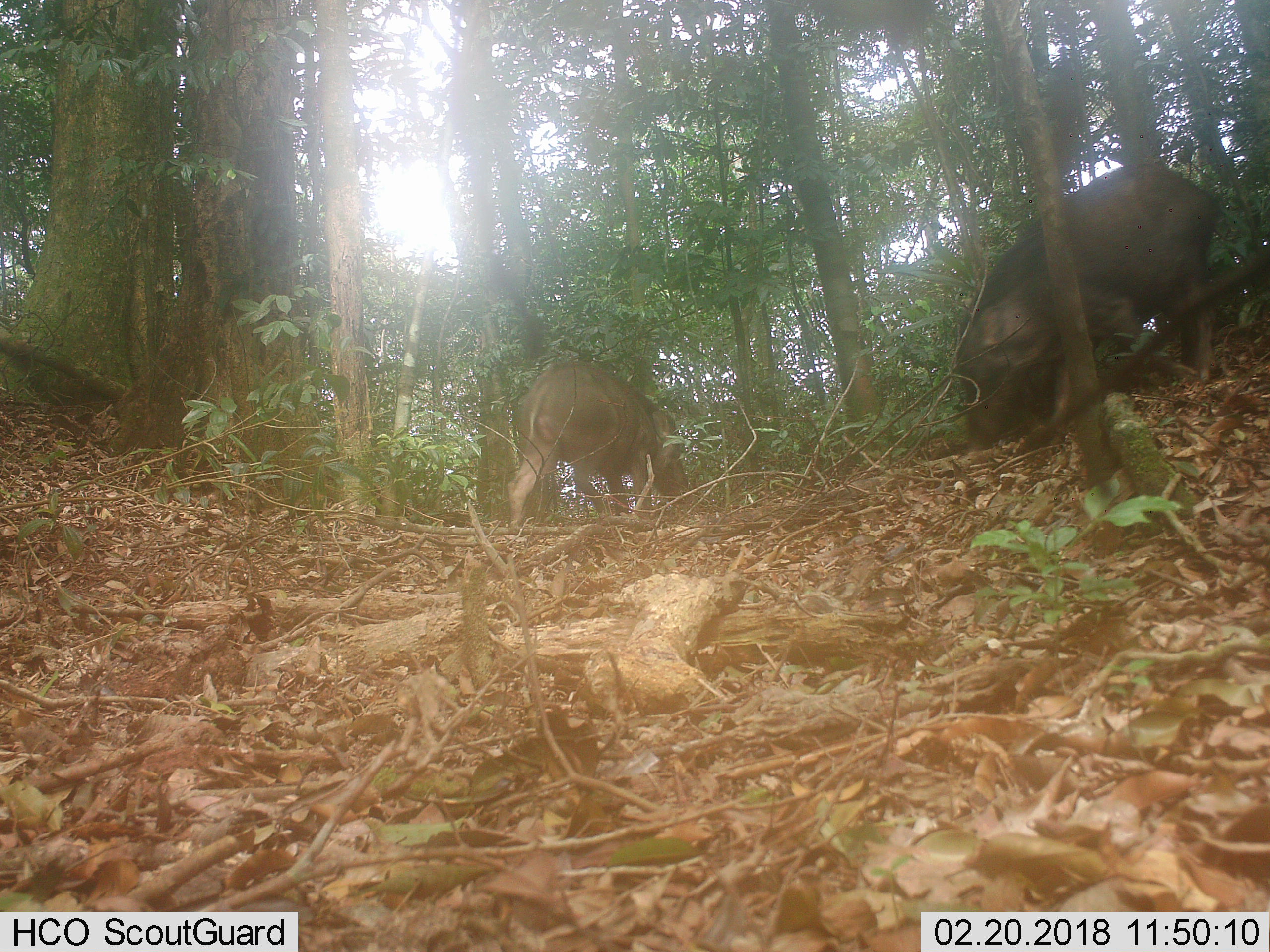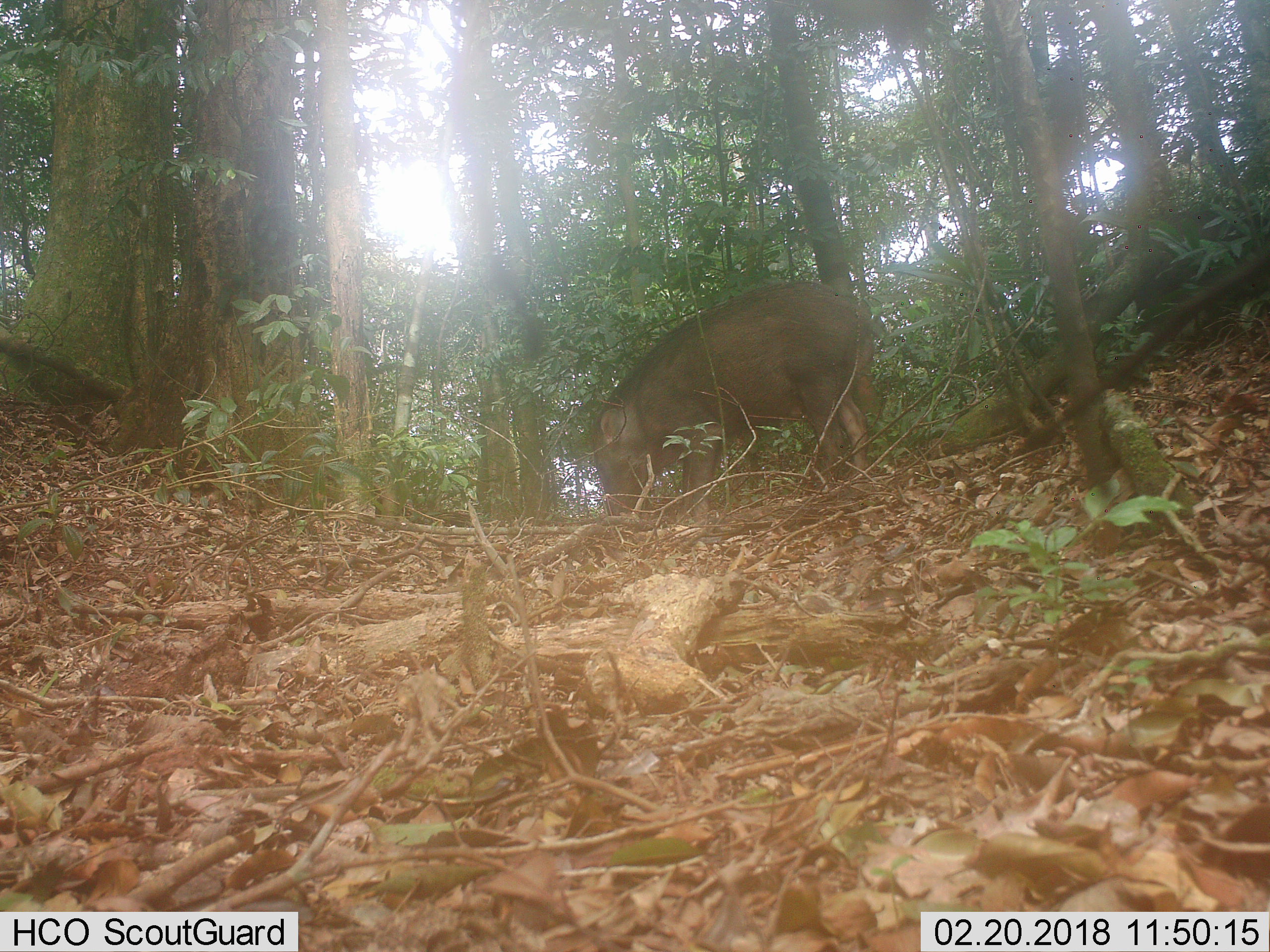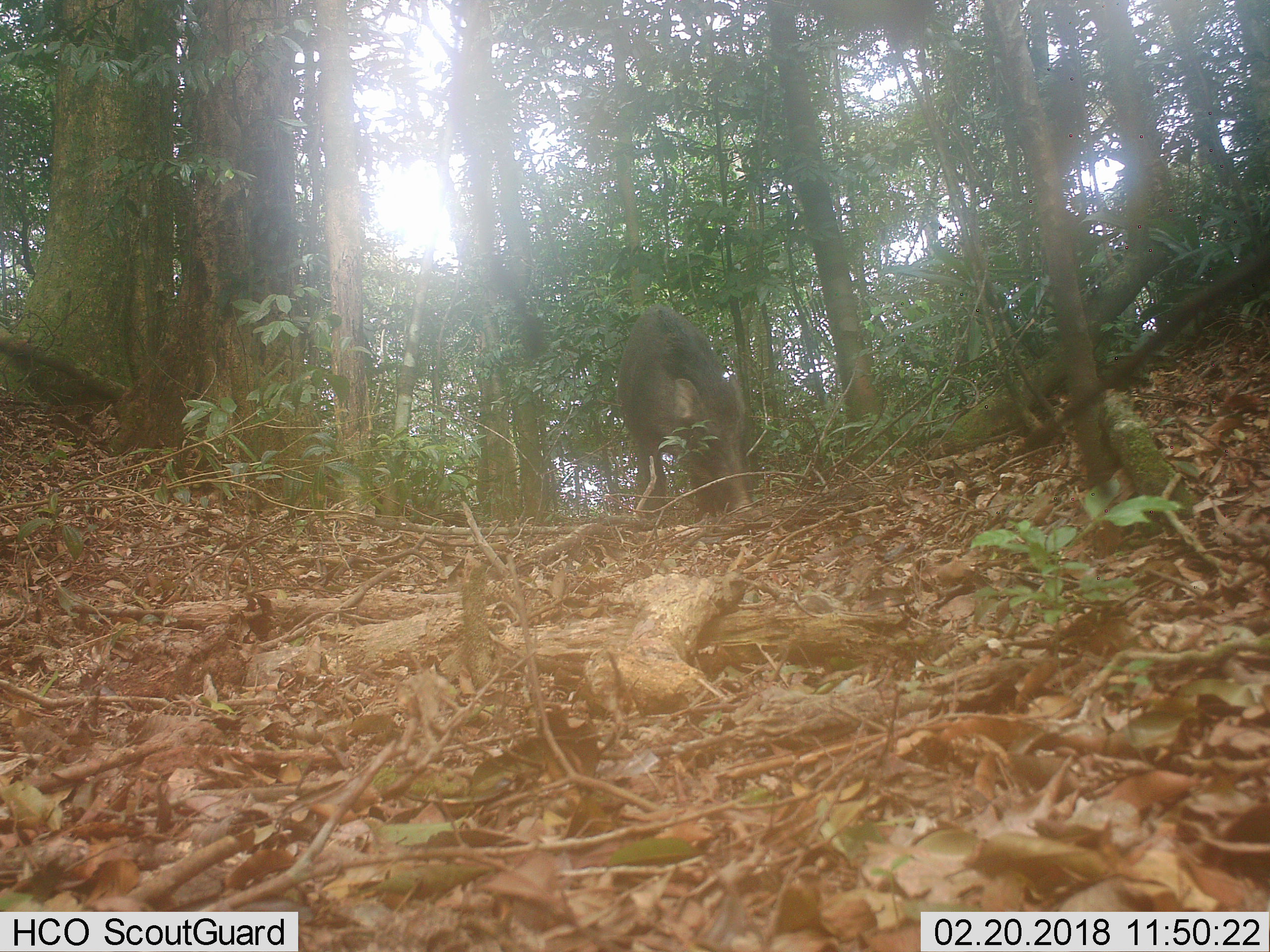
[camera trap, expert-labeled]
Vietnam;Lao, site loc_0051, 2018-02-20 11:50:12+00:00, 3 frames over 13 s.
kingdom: Animalia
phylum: Chordata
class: Mammalia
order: Artiodactyla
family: Suidae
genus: Sus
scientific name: Sus scrofa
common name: eurasian wild pig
Eurasian wild pig (Sus scrofa). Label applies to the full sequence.